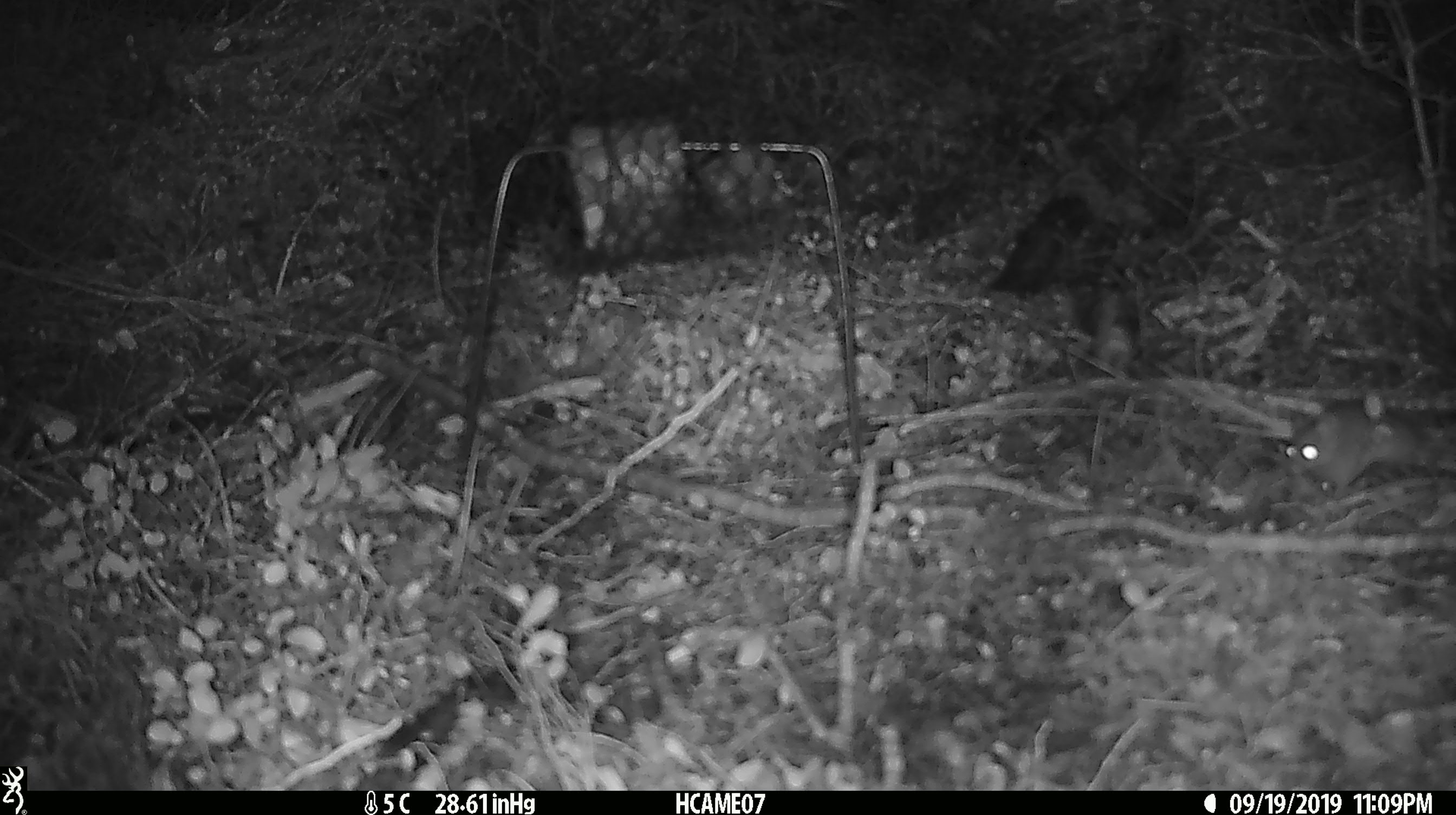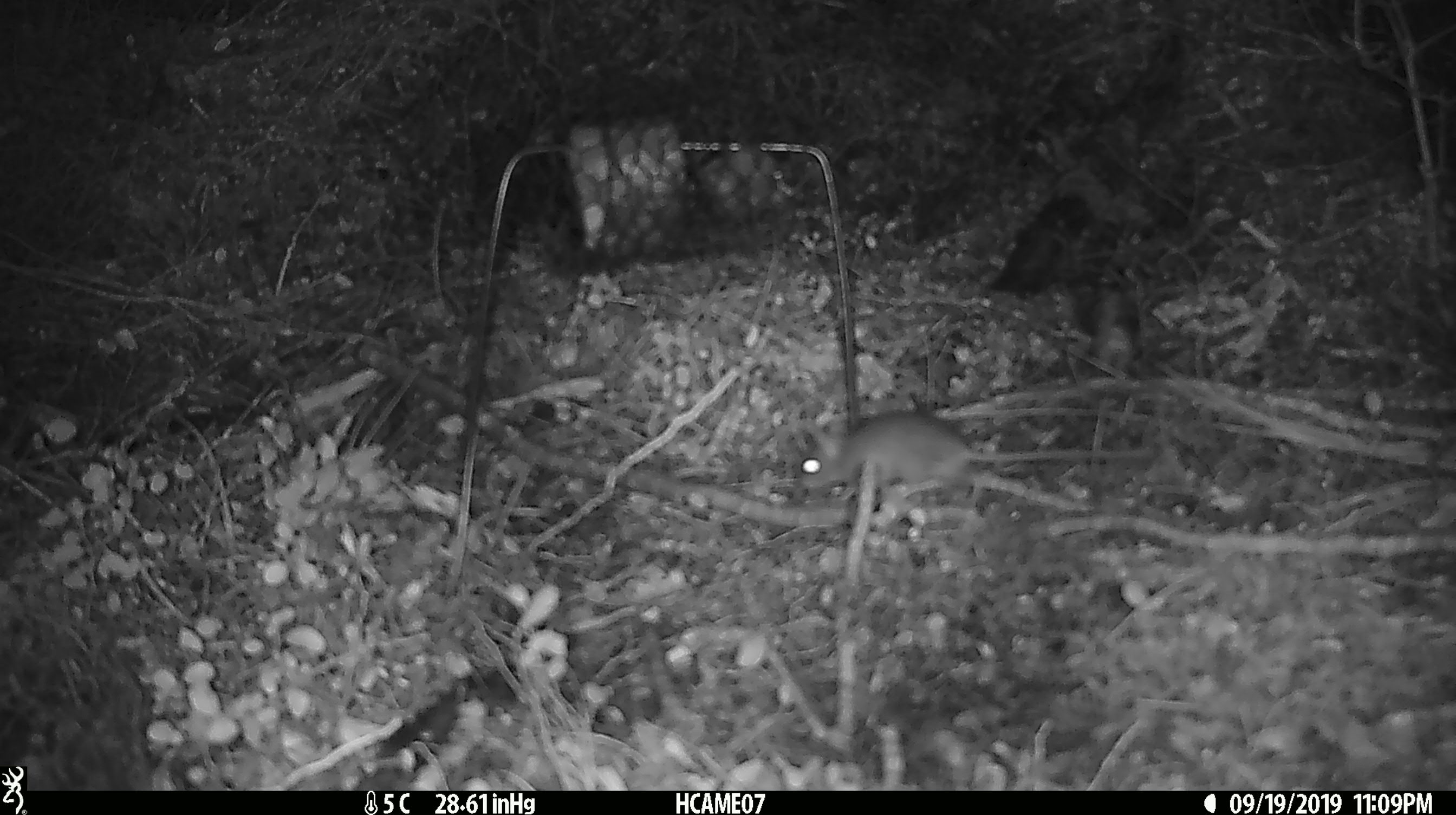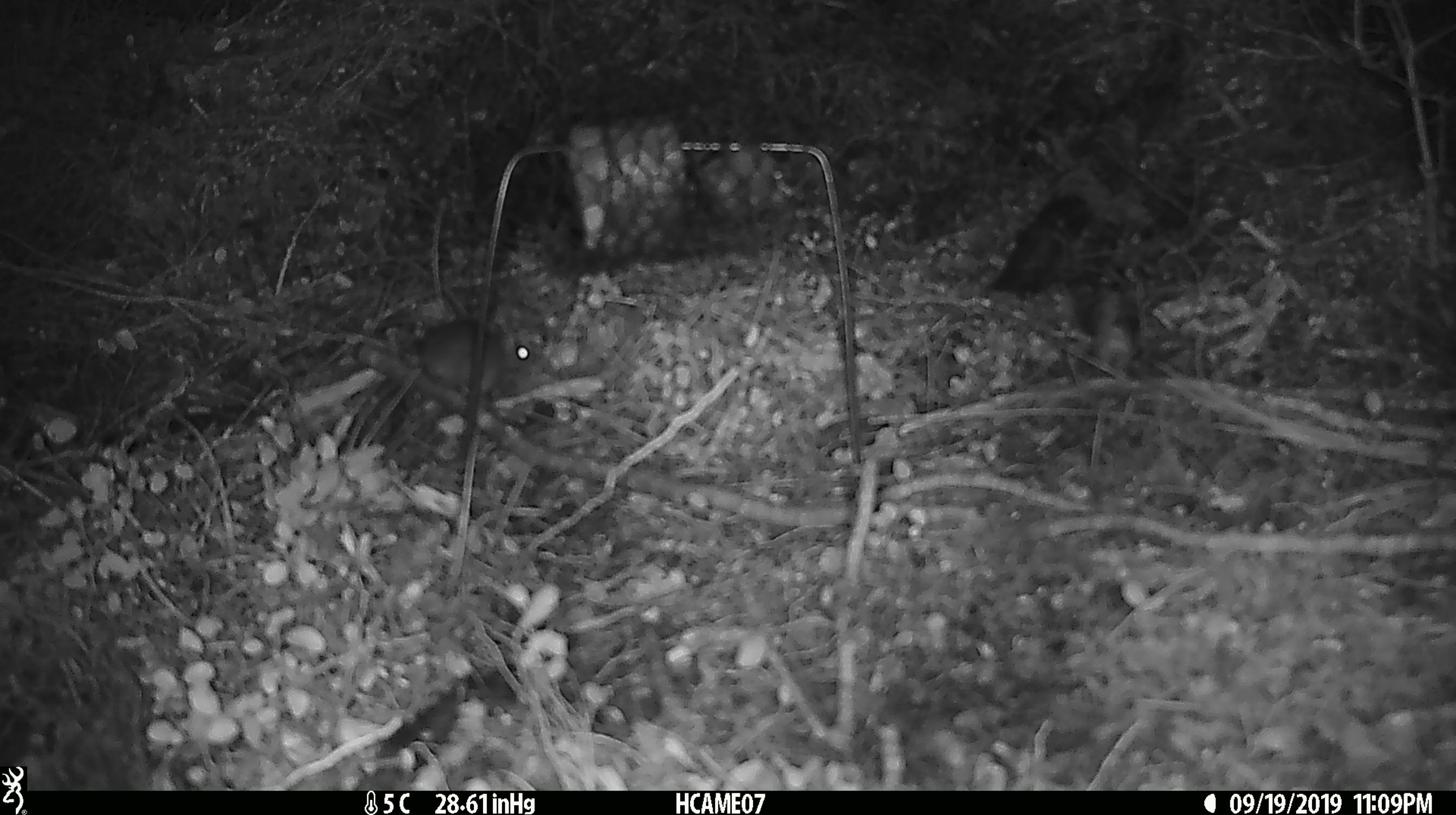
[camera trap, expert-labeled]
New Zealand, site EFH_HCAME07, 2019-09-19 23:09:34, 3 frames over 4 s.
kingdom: Animalia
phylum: Chordata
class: Mammalia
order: Rodentia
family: Muridae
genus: Mus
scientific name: Mus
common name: mouse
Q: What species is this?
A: Mouse (Mus).